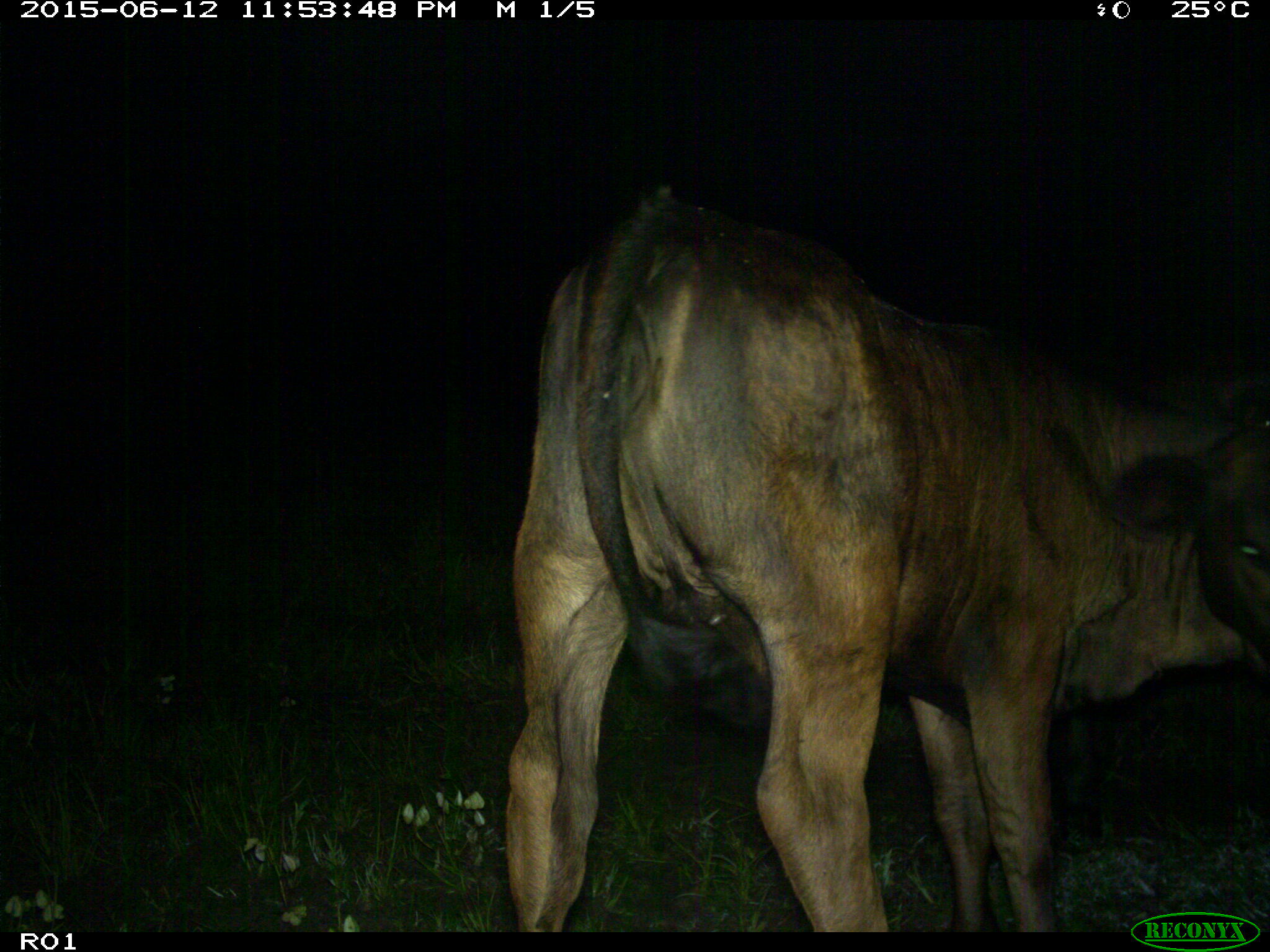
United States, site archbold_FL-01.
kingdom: Animalia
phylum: Chordata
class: Mammalia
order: Artiodactyla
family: Bovidae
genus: Bos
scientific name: Bos taurus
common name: domestic cow